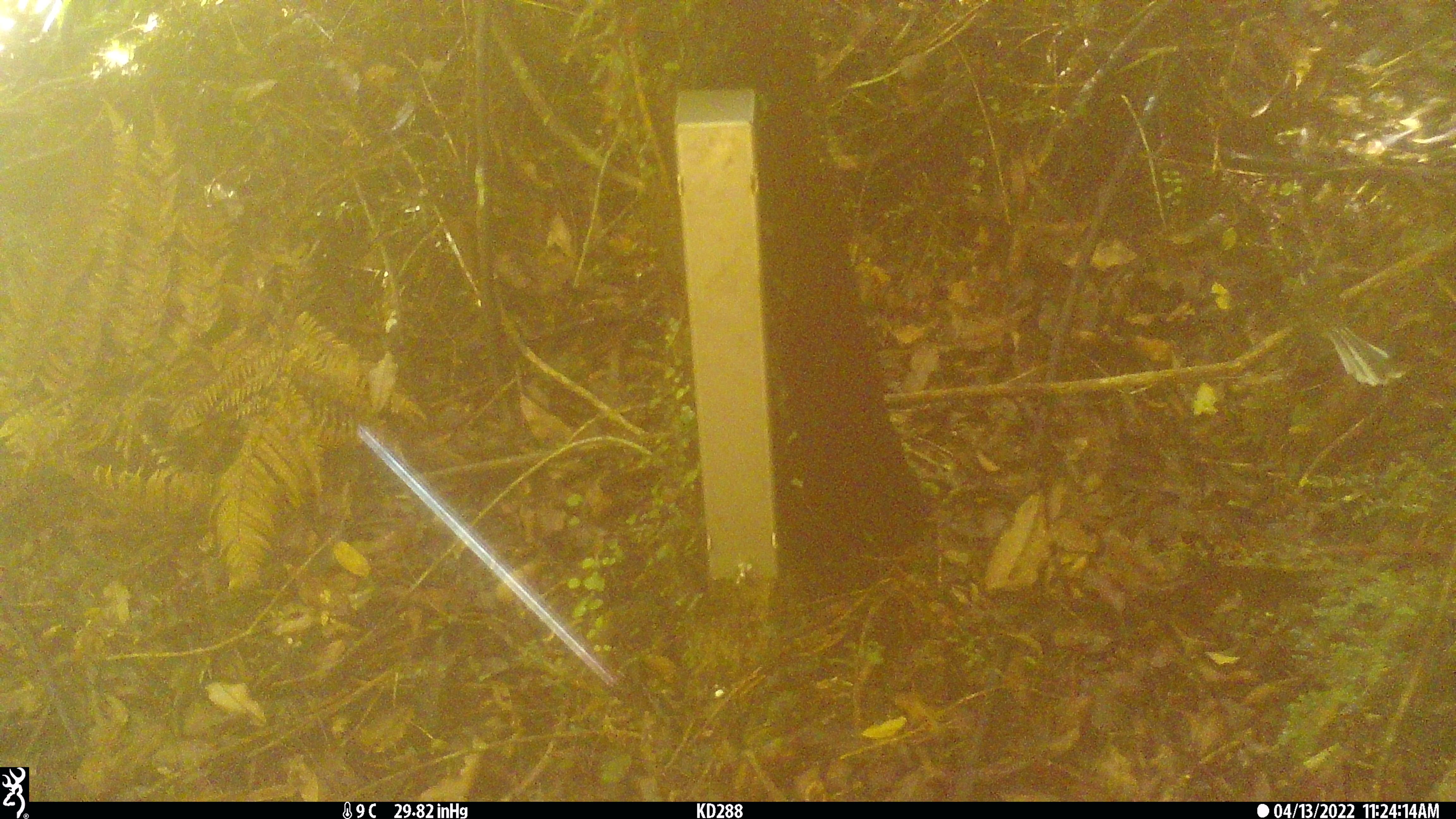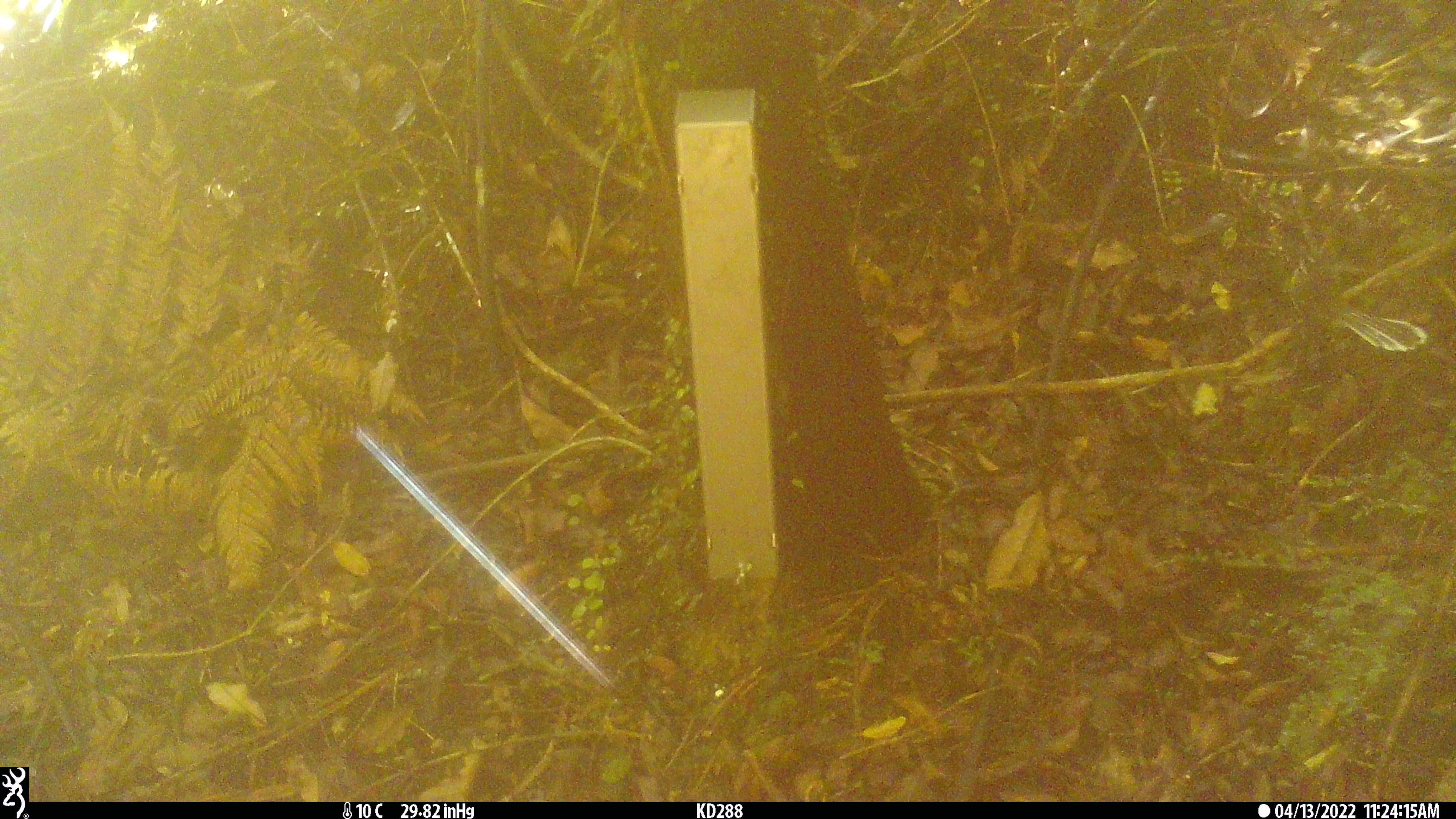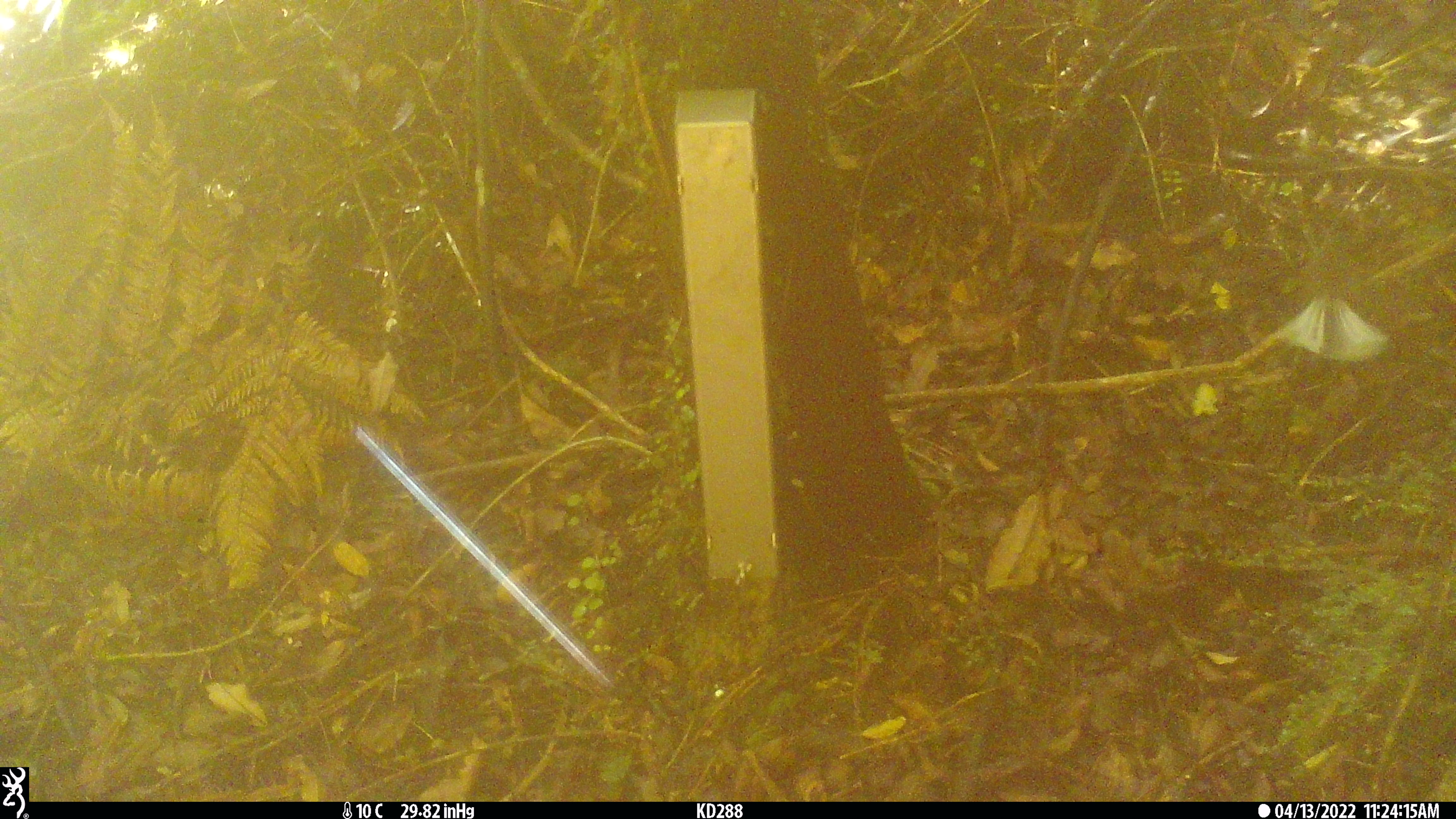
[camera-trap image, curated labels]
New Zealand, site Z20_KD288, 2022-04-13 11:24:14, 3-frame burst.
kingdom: Animalia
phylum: Chordata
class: Aves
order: Passeriformes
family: Rhipiduridae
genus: Rhipidura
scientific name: Rhipidura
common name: fantails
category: fantail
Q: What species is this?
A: Fantail (fantails) (Rhipidura).